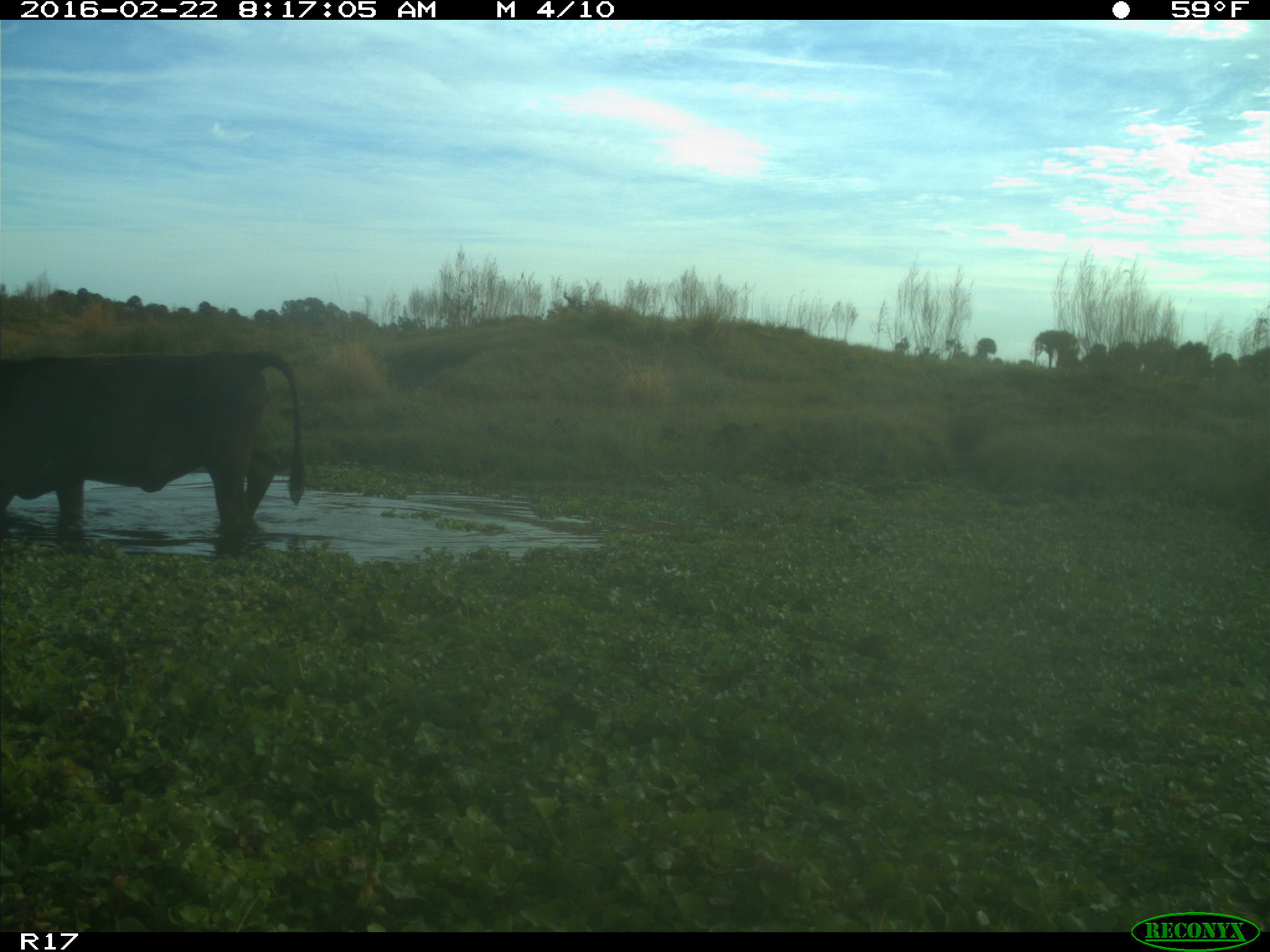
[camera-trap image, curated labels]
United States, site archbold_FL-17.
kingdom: Animalia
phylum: Chordata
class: Mammalia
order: Artiodactyla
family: Bovidae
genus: Bos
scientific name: Bos taurus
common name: domestic cow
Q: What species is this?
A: Bos taurus (domestic cow).